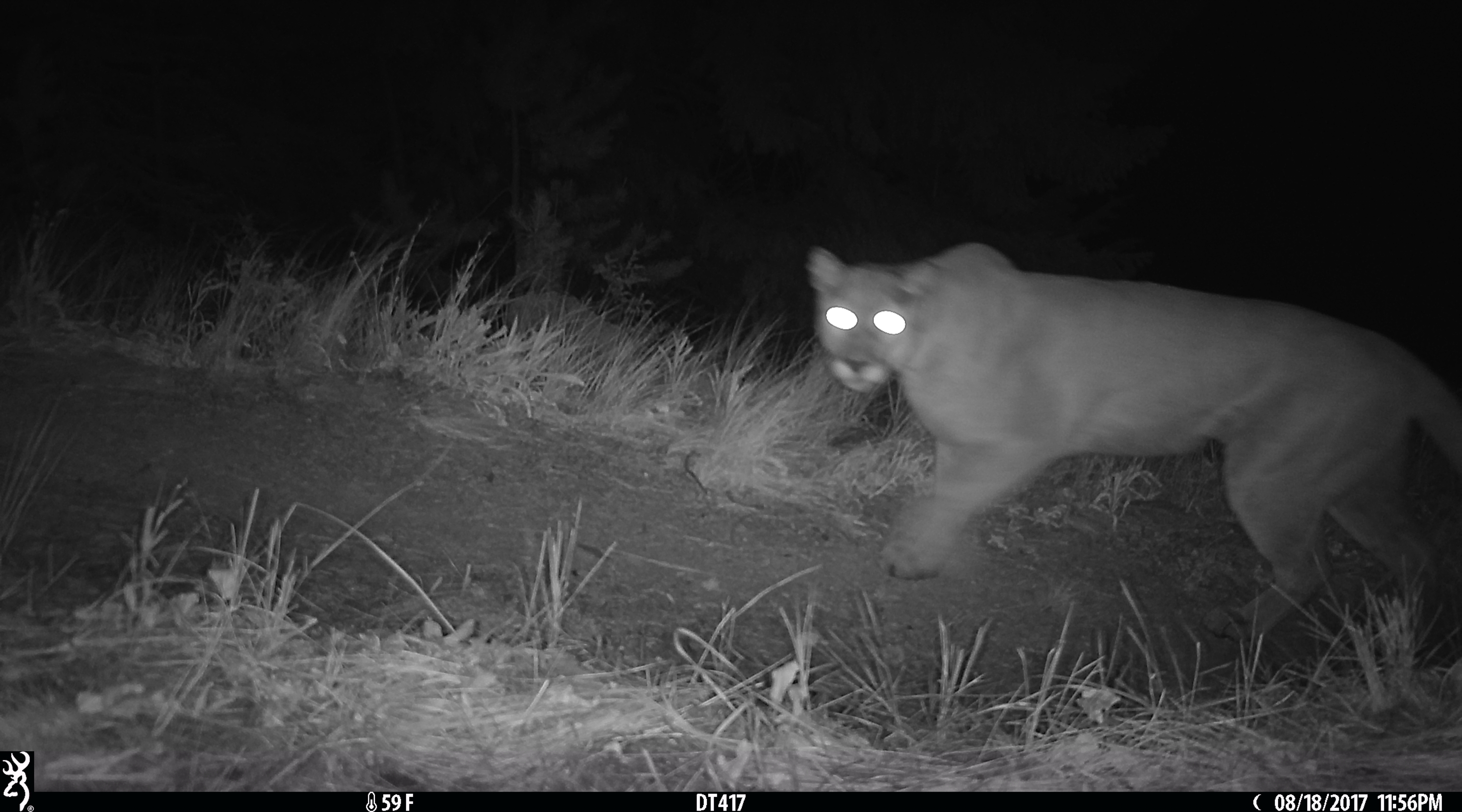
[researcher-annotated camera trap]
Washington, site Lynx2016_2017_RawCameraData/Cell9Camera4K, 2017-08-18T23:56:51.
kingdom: Animalia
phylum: Chordata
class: Mammalia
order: Carnivora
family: Felidae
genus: Puma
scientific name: Puma concolor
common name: mountain lion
Puma concolor (mountain lion). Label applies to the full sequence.